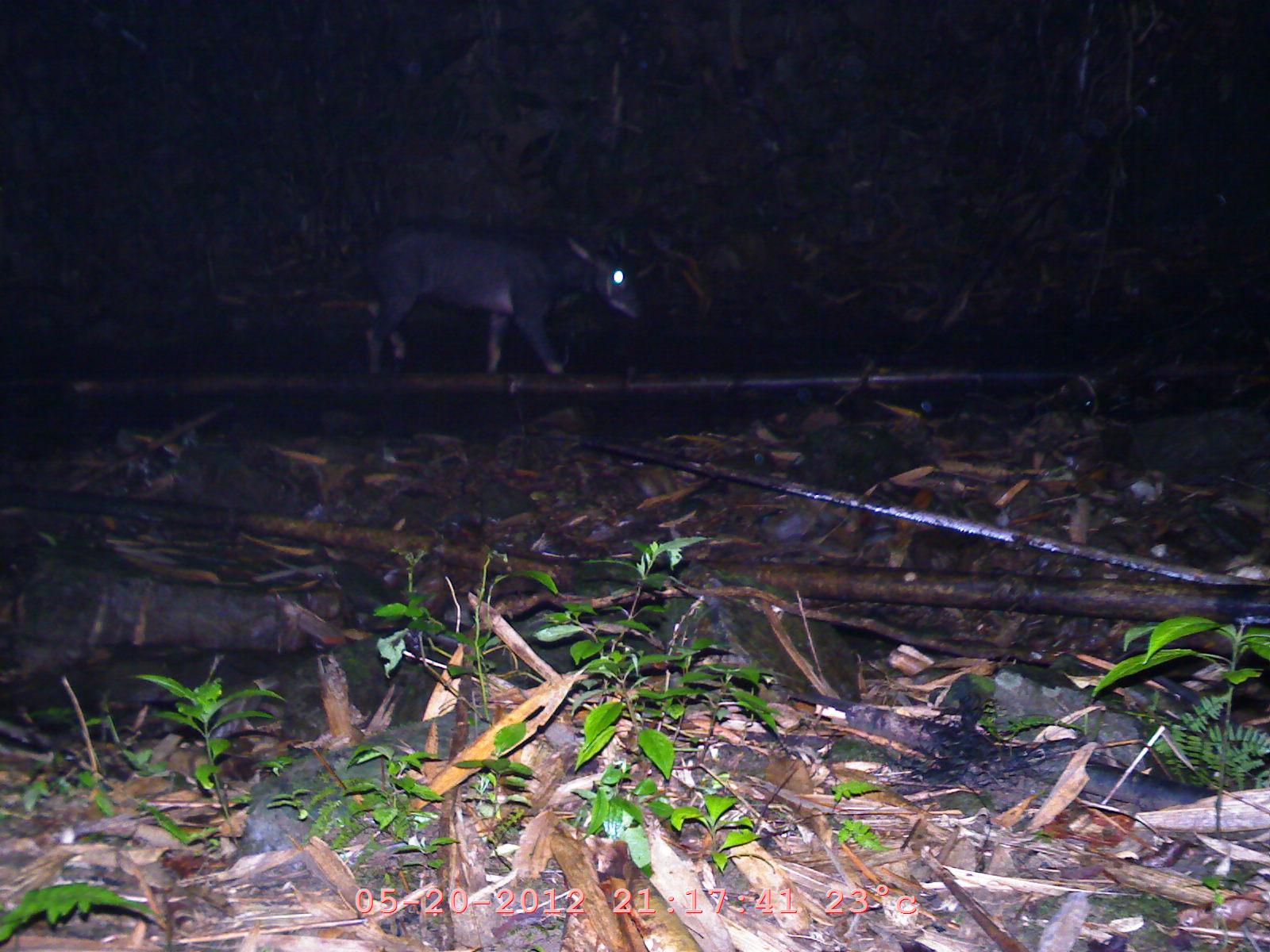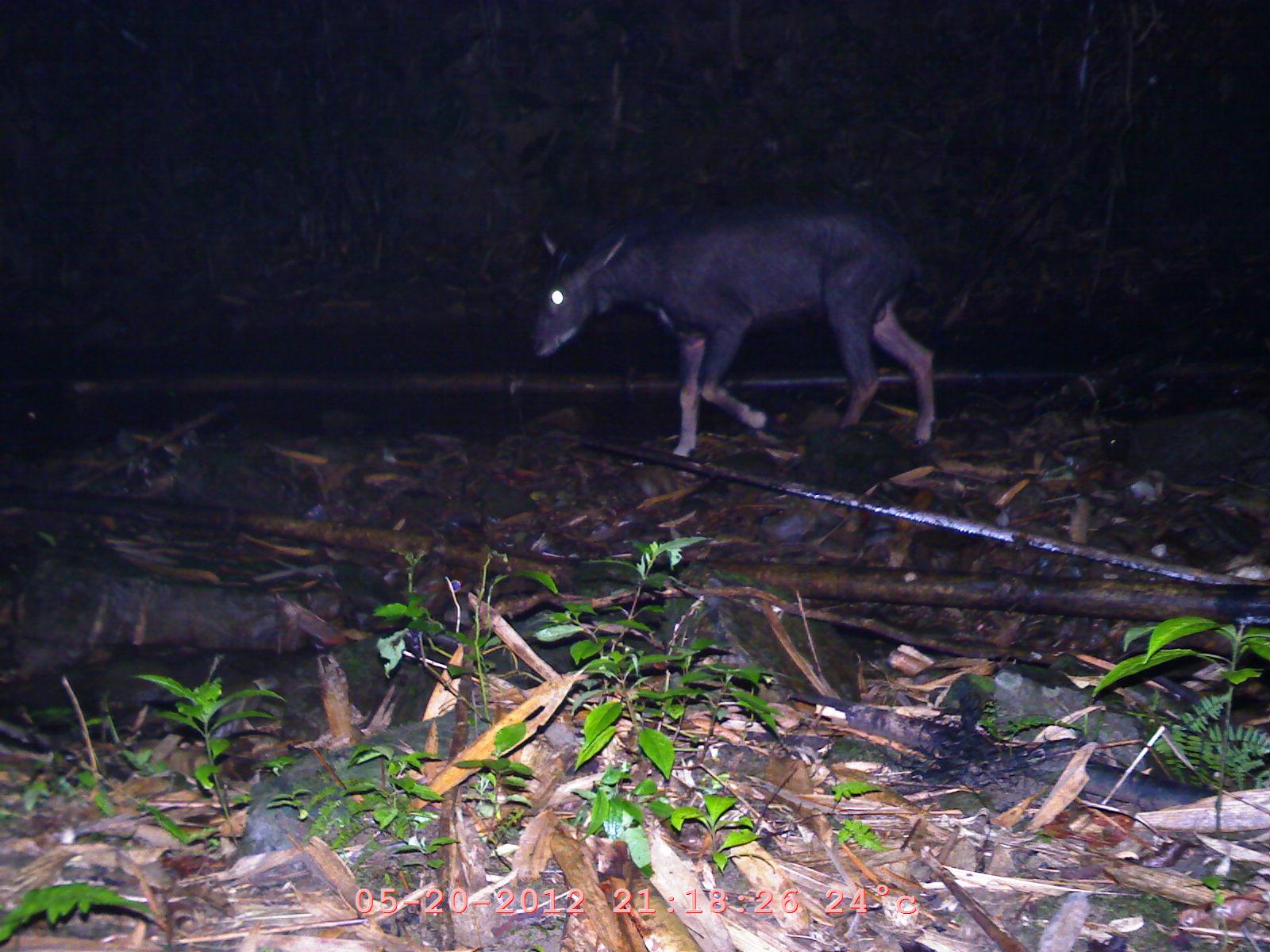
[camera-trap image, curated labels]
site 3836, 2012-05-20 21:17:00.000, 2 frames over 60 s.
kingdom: Animalia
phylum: Chordata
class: Mammalia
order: Artiodactyla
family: Bovidae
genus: Capricornis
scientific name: Capricornis sumatraensis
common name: chinese serow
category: capricornis milneedwardsii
Capricornis milneedwardsii (chinese serow) (Capricornis sumatraensis), count 1.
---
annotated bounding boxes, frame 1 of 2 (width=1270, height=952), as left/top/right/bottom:
capricornis milneedwardsii: 362/222/646/379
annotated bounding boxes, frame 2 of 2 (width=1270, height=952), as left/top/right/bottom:
capricornis milneedwardsii: 525/193/939/458